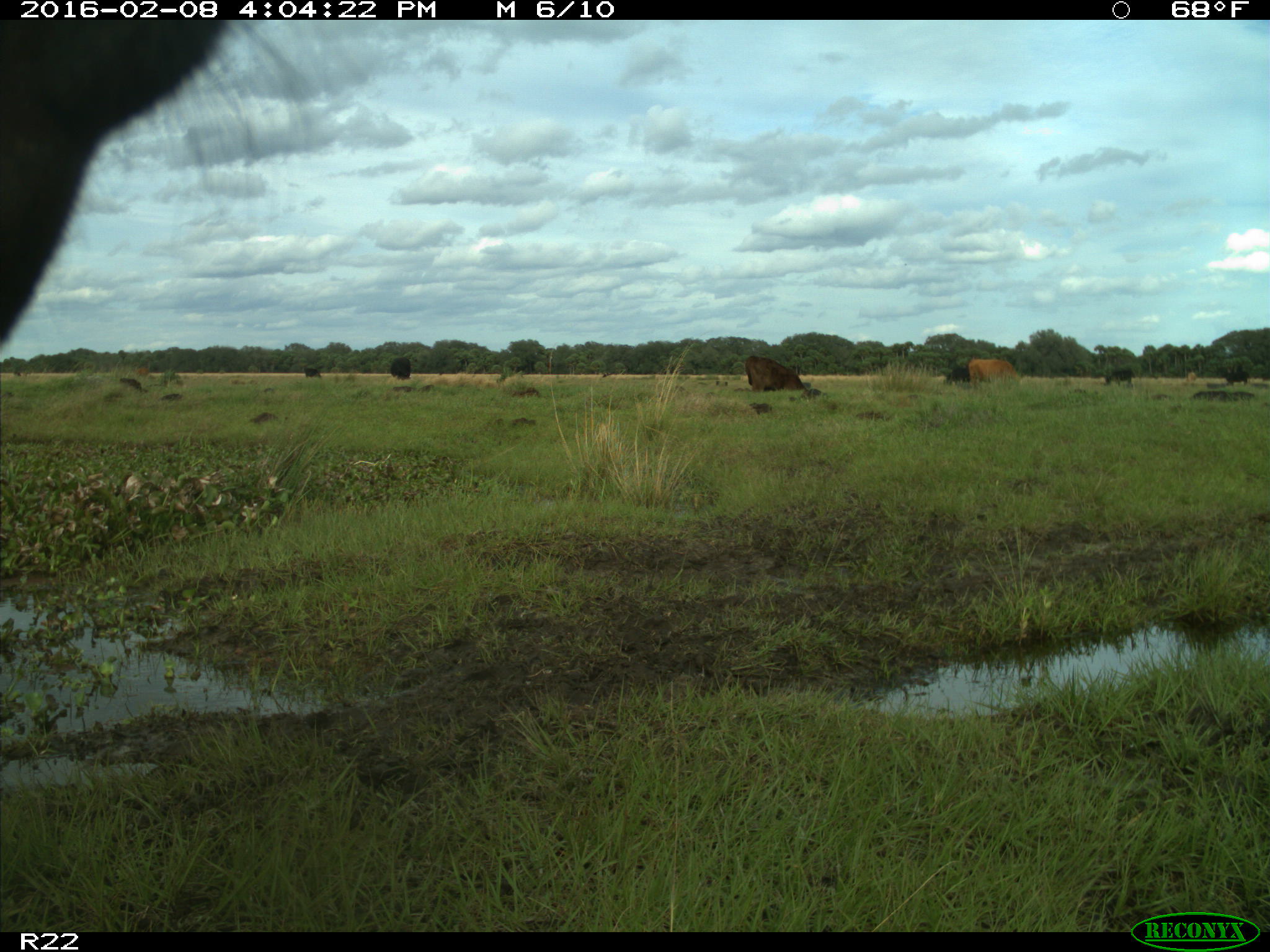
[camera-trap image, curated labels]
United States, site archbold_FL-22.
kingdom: Animalia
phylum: Chordata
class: Mammalia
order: Artiodactyla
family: Bovidae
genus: Bos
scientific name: Bos taurus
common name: domestic cow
Bos taurus (domestic cow).